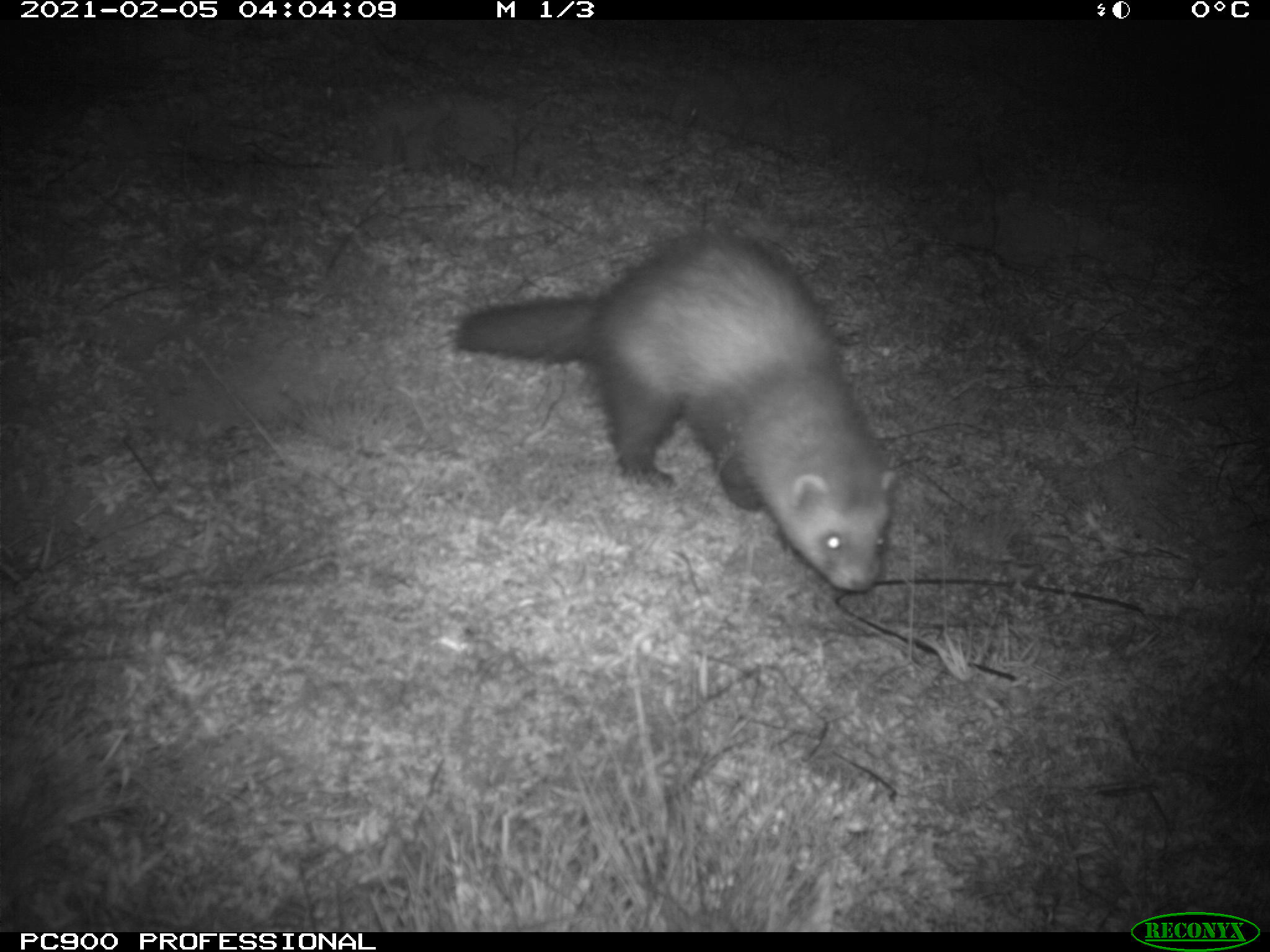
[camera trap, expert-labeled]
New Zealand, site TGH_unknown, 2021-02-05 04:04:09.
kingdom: Animalia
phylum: Chordata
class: Mammalia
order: Carnivora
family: Mustelidae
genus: Mustela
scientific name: Mustela furo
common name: ferret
Ferret (Mustela furo).